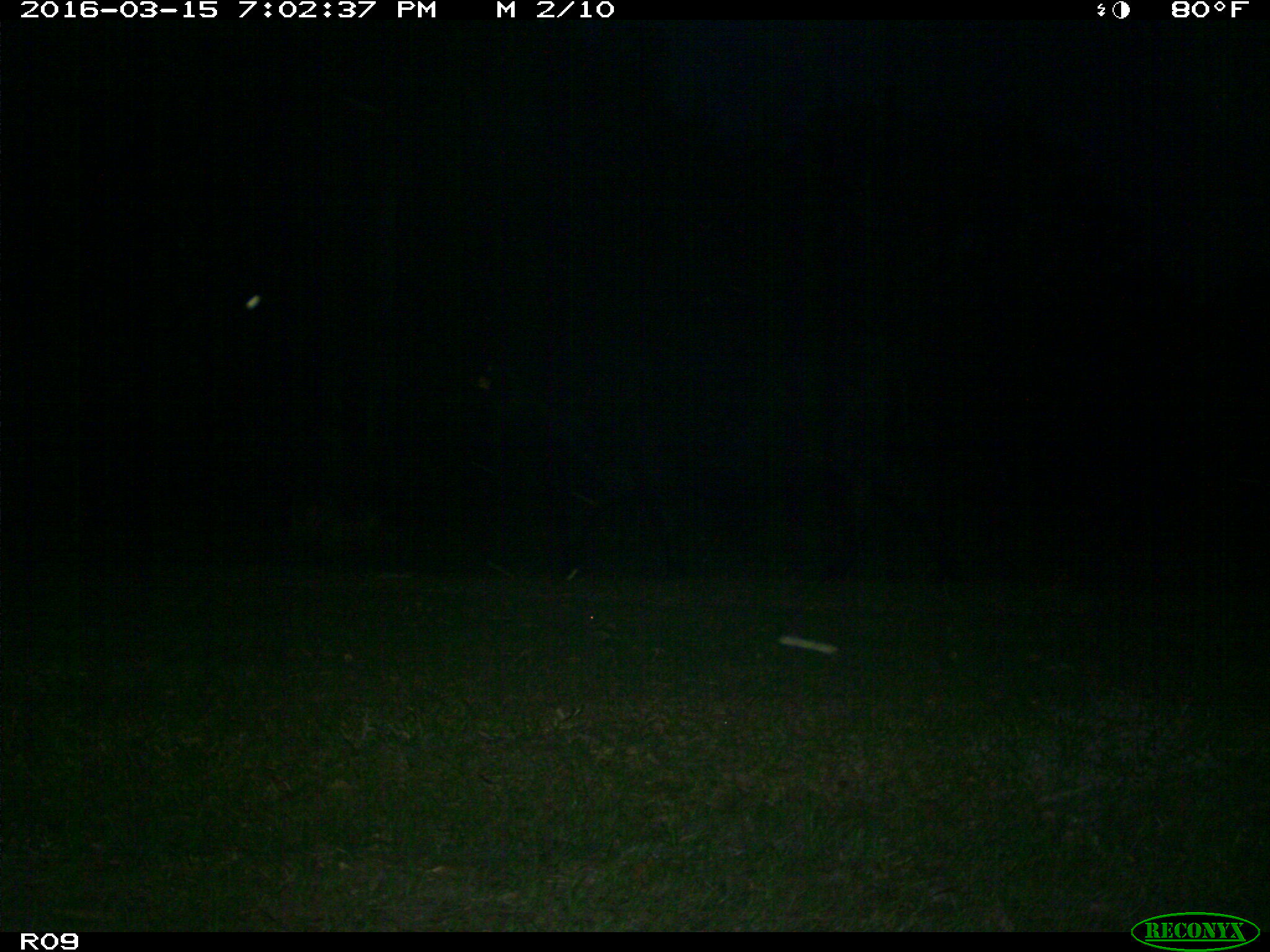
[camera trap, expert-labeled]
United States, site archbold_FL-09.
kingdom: Animalia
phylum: Chordata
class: Mammalia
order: Artiodactyla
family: Bovidae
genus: Bos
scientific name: Bos taurus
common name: domestic cow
Bos taurus (domestic cow).